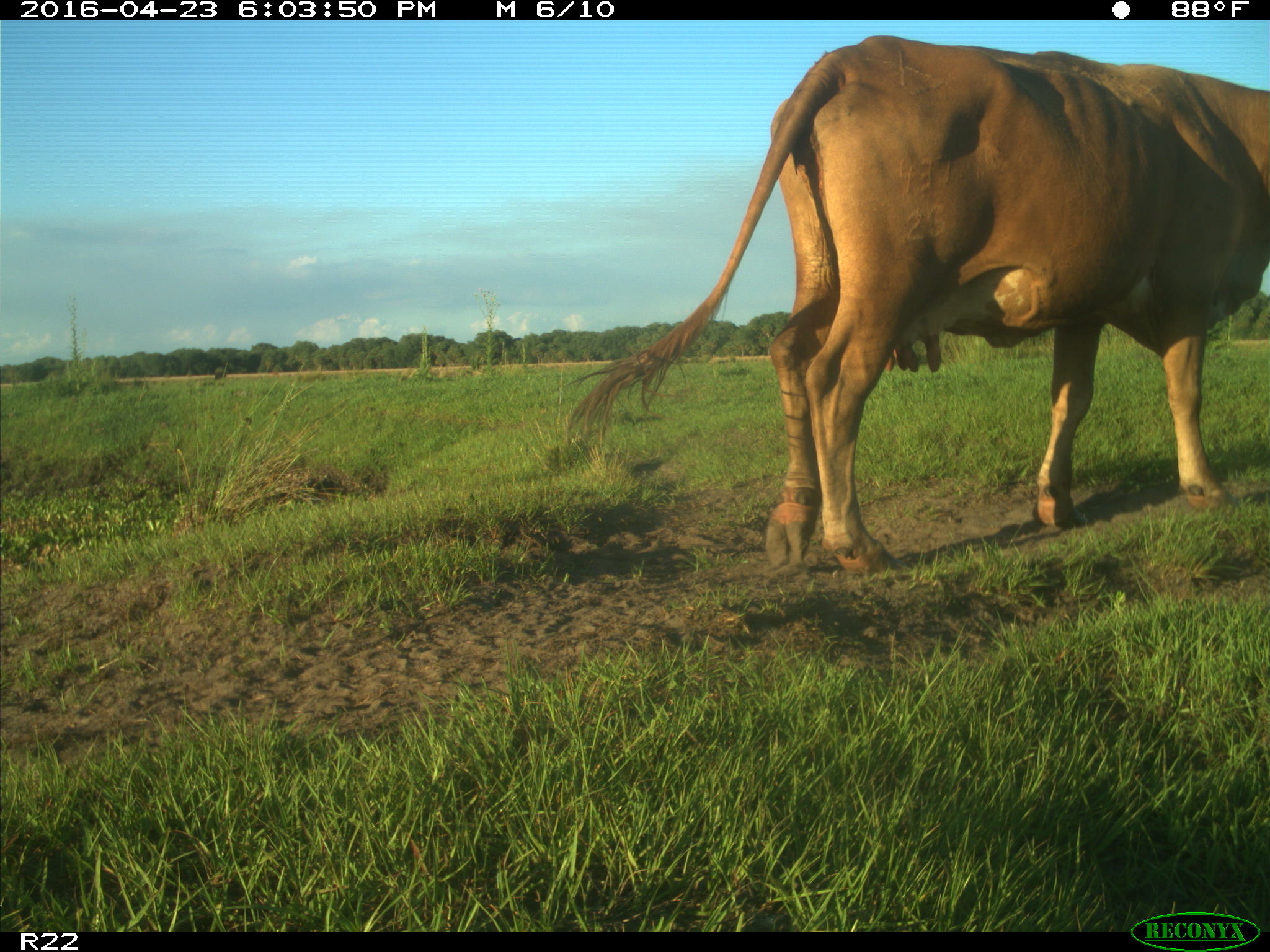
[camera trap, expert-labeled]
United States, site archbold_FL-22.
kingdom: Animalia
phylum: Chordata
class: Mammalia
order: Artiodactyla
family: Bovidae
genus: Bos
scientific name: Bos taurus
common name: domestic cow